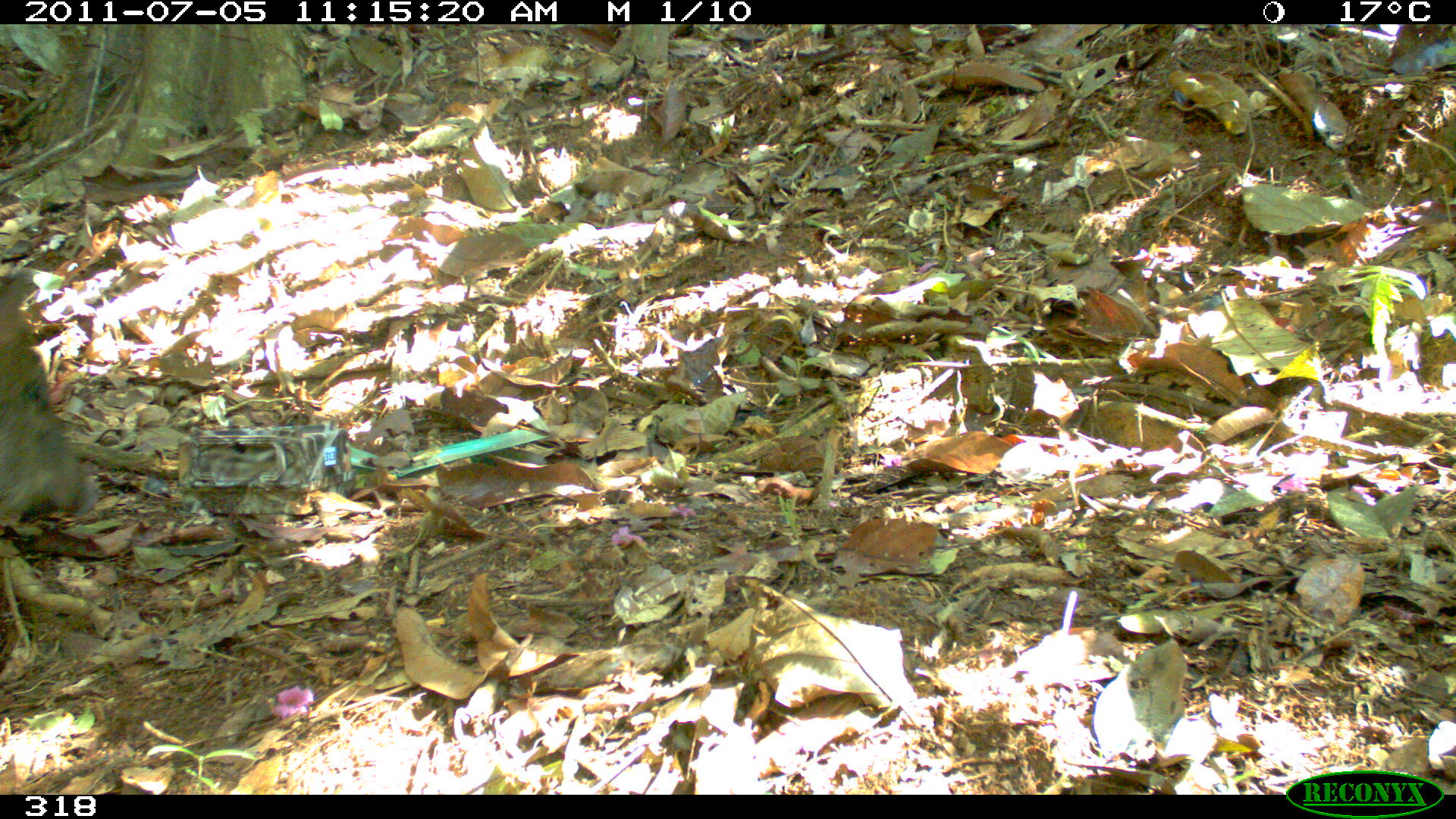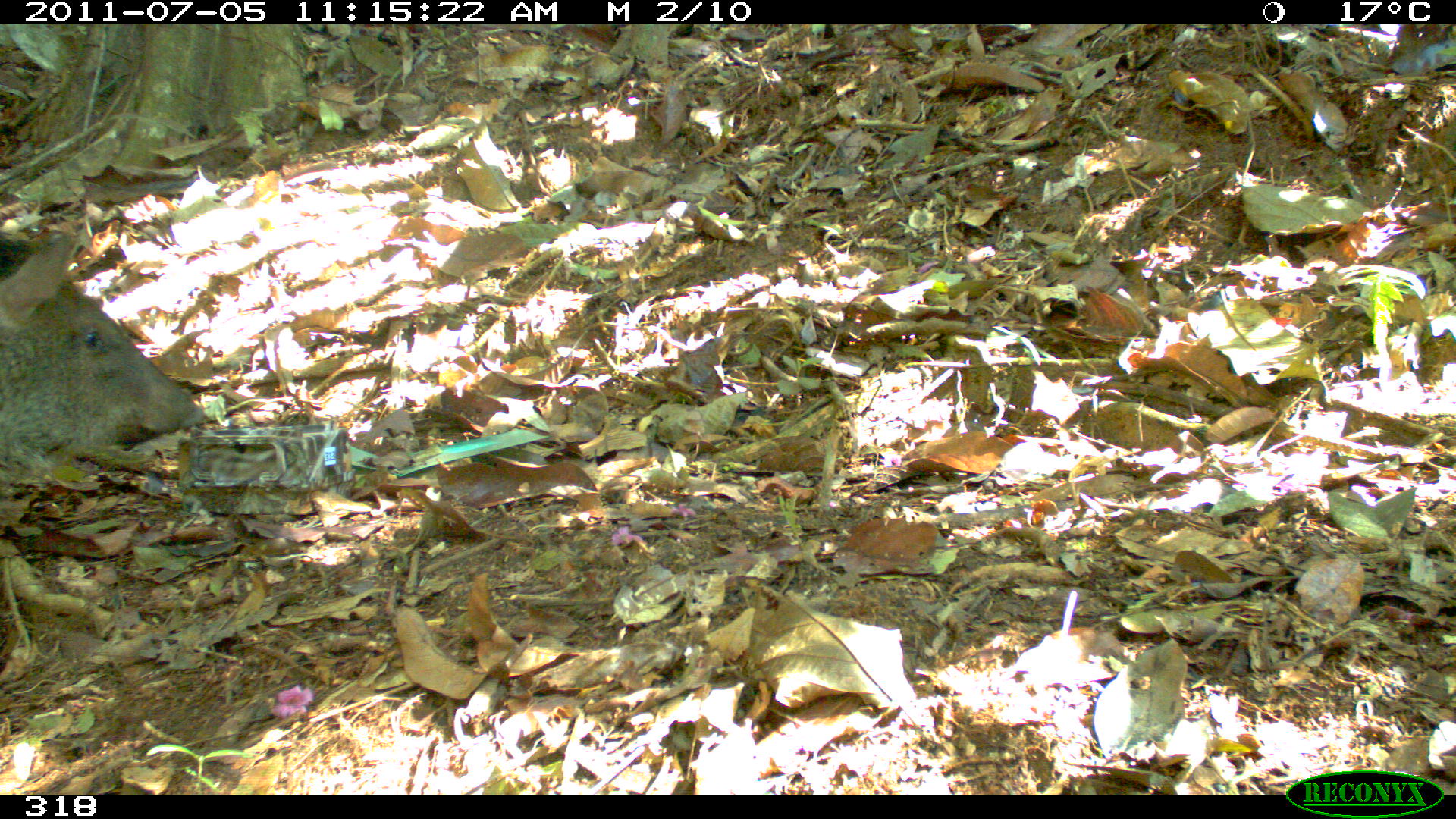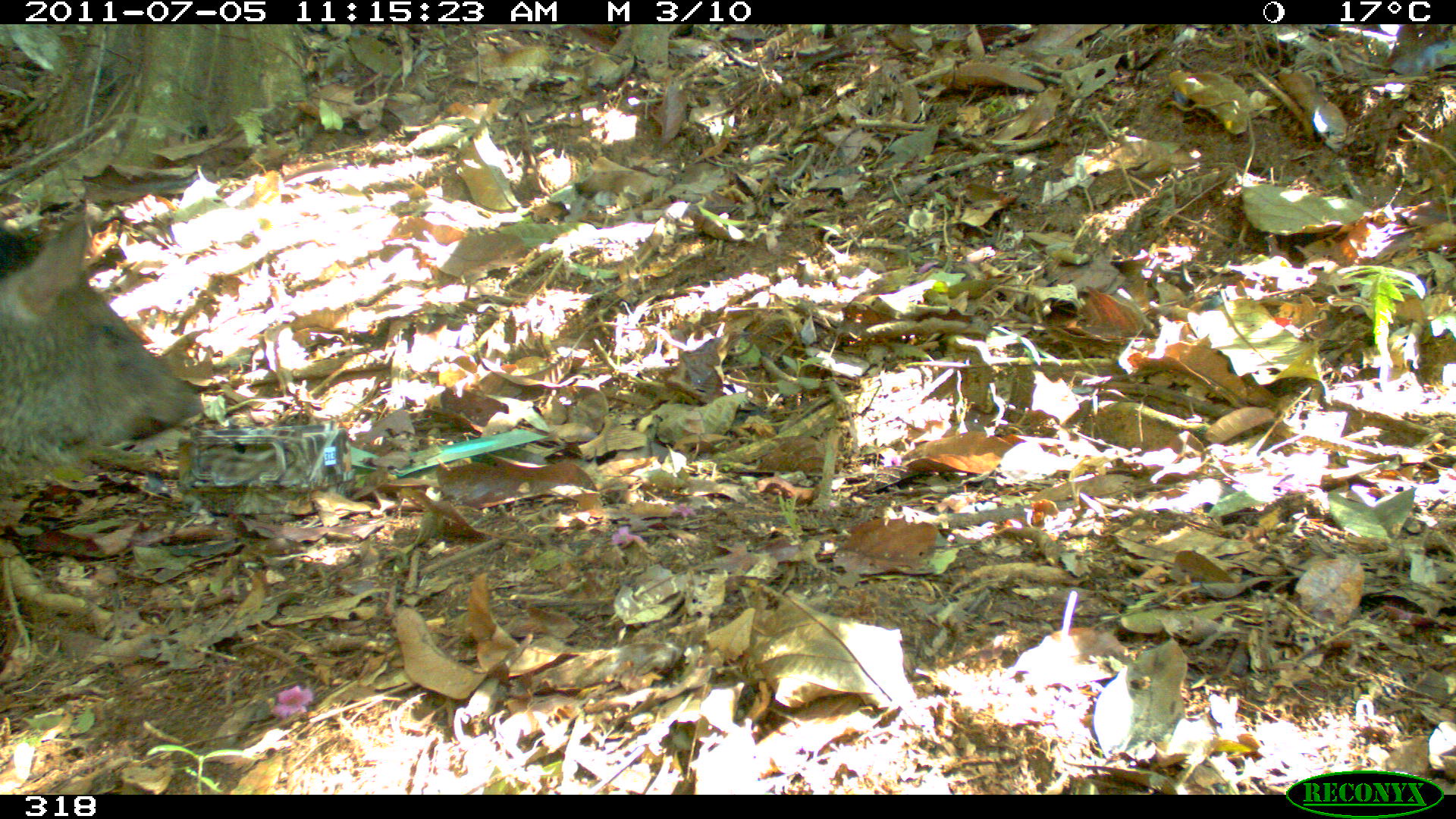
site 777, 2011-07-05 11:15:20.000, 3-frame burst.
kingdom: Animalia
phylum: Chordata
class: Mammalia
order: Artiodactyla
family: Tayassuidae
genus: Pecari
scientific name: Pecari tajacu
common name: collared peccary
Pecari tajacu (collared peccary).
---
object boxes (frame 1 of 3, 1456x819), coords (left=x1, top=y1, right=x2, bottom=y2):
pecari tajacu: (left=1, top=272, right=99, bottom=530)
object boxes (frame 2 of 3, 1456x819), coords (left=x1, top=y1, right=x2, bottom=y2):
pecari tajacu: (left=0, top=226, right=208, bottom=487)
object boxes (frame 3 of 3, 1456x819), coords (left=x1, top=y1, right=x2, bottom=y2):
pecari tajacu: (left=2, top=193, right=208, bottom=495)